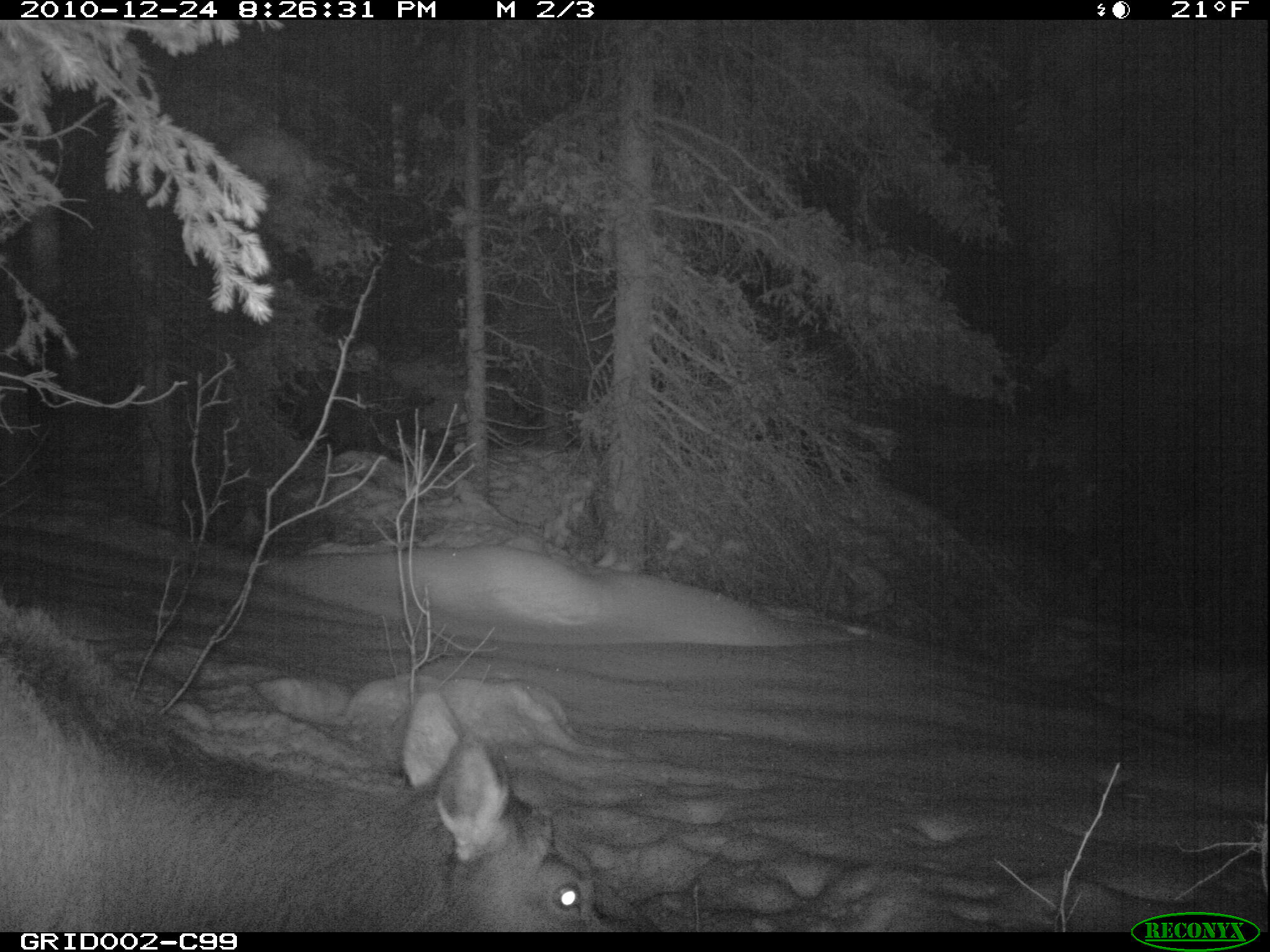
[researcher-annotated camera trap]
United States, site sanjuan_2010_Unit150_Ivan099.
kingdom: Animalia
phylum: Chordata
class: Mammalia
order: Artiodactyla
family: Cervidae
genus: Cervus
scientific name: Cervus elaphus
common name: red deer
Cervus elaphus (red deer).